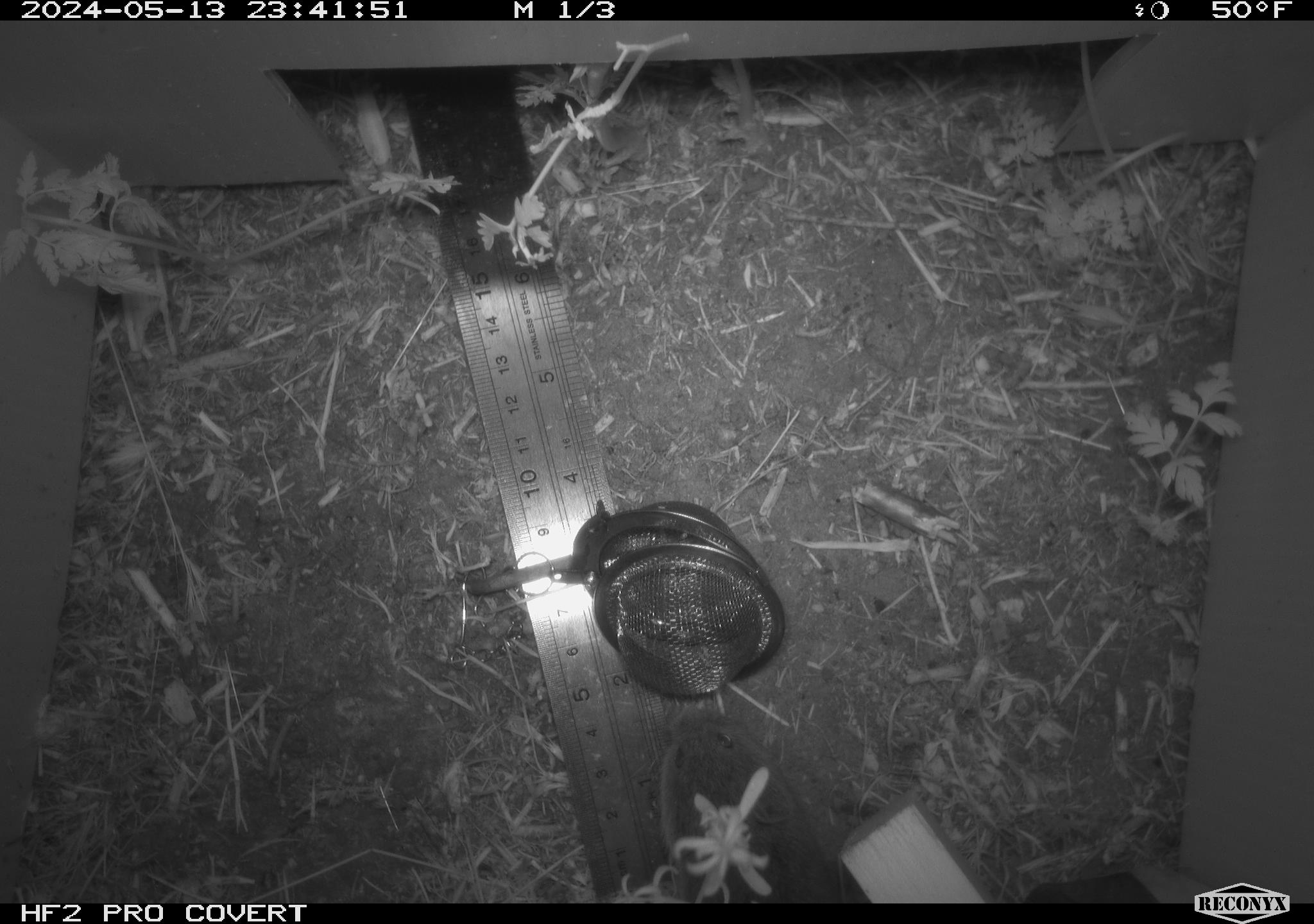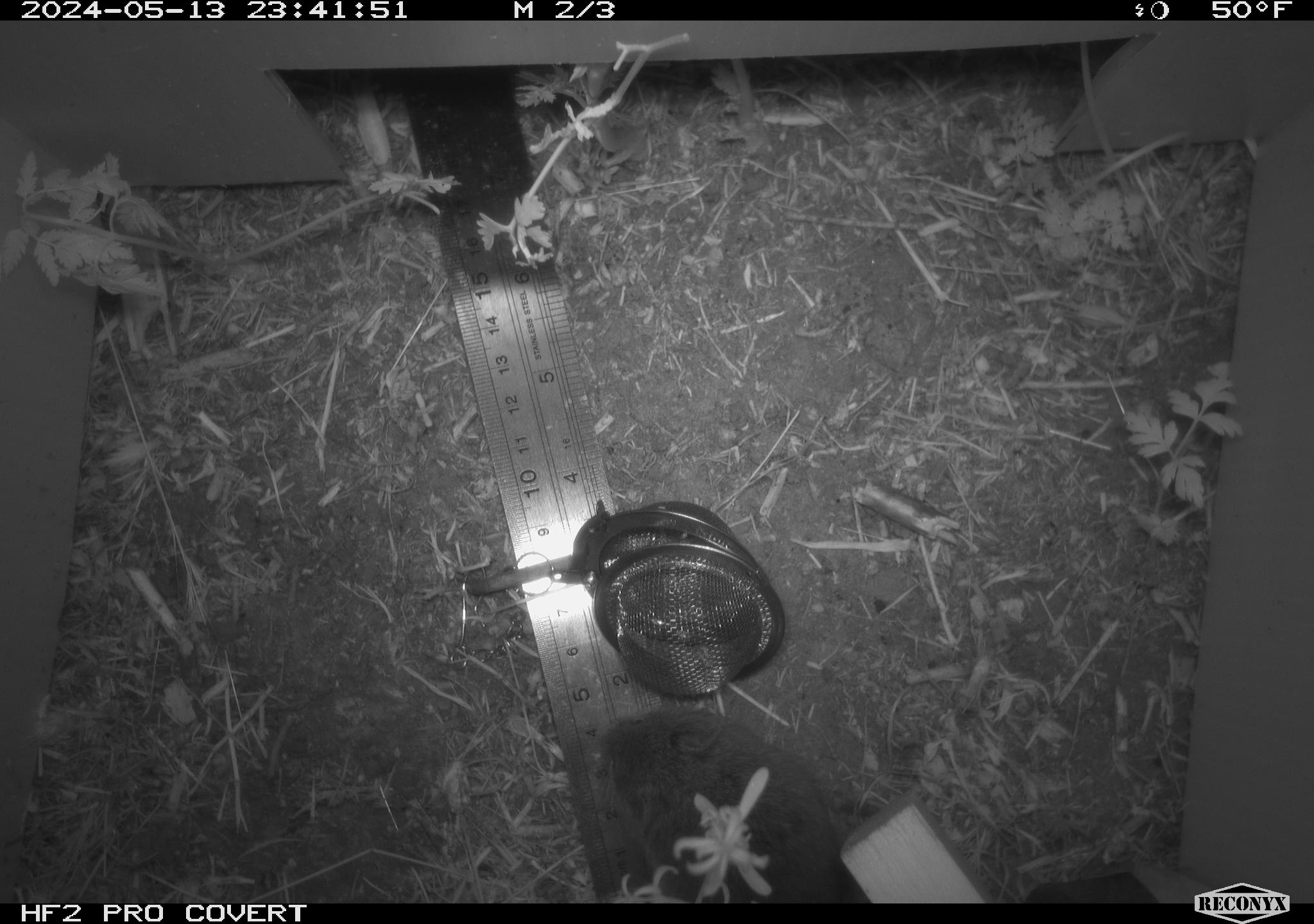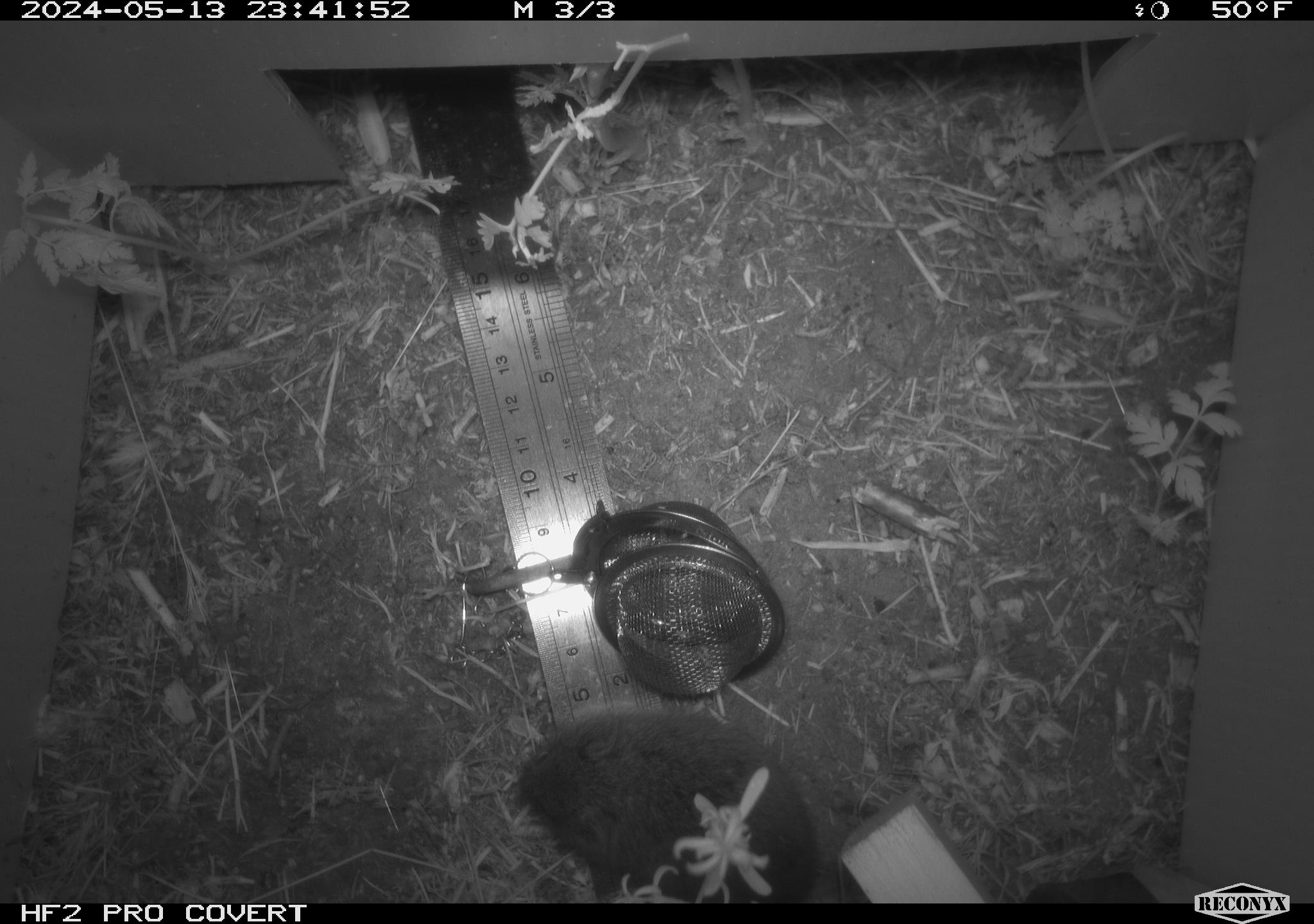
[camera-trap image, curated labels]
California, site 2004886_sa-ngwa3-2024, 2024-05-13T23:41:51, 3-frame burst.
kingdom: Animalia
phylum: Chordata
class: Mammalia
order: Rodentia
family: Cricetidae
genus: Microtus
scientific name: Microtus californicus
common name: california vole